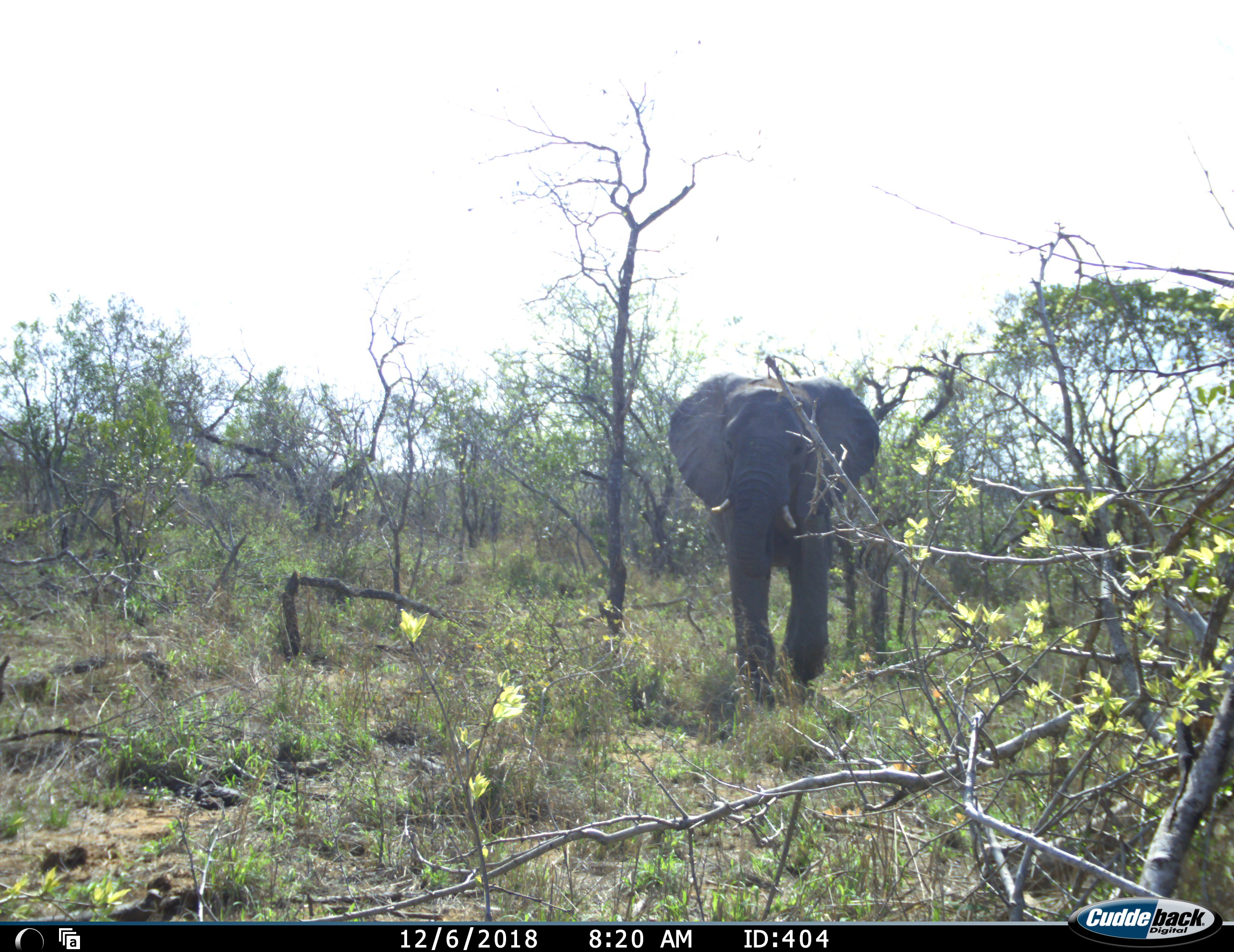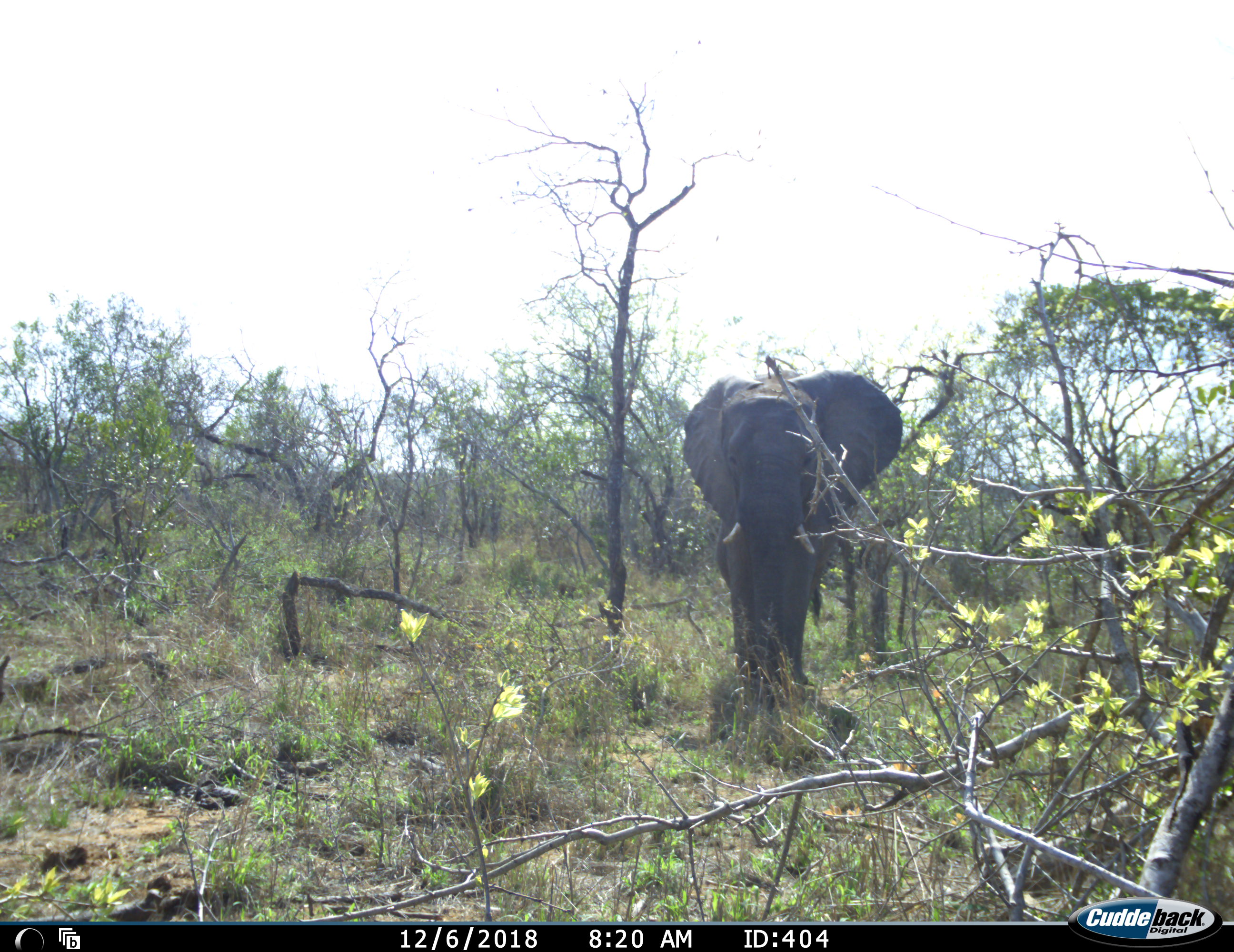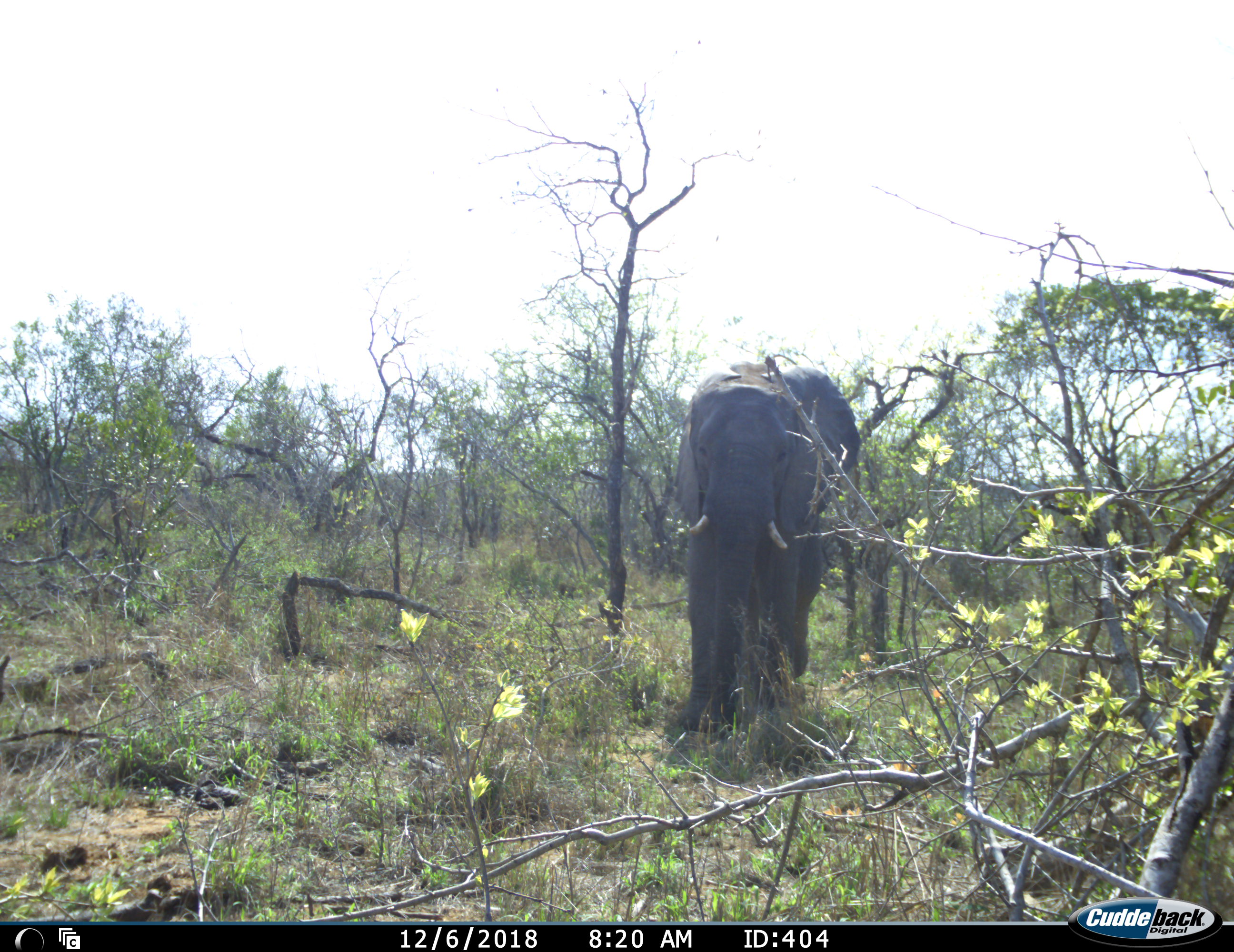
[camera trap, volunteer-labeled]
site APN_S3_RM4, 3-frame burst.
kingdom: Animalia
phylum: Chordata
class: Mammalia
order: Proboscidea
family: Elephantidae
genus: Loxodonta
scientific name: Loxodonta africana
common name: african bush elephant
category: elephant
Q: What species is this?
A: Elephant (african bush elephant) (Loxodonta africana).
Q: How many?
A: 1.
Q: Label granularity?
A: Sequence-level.